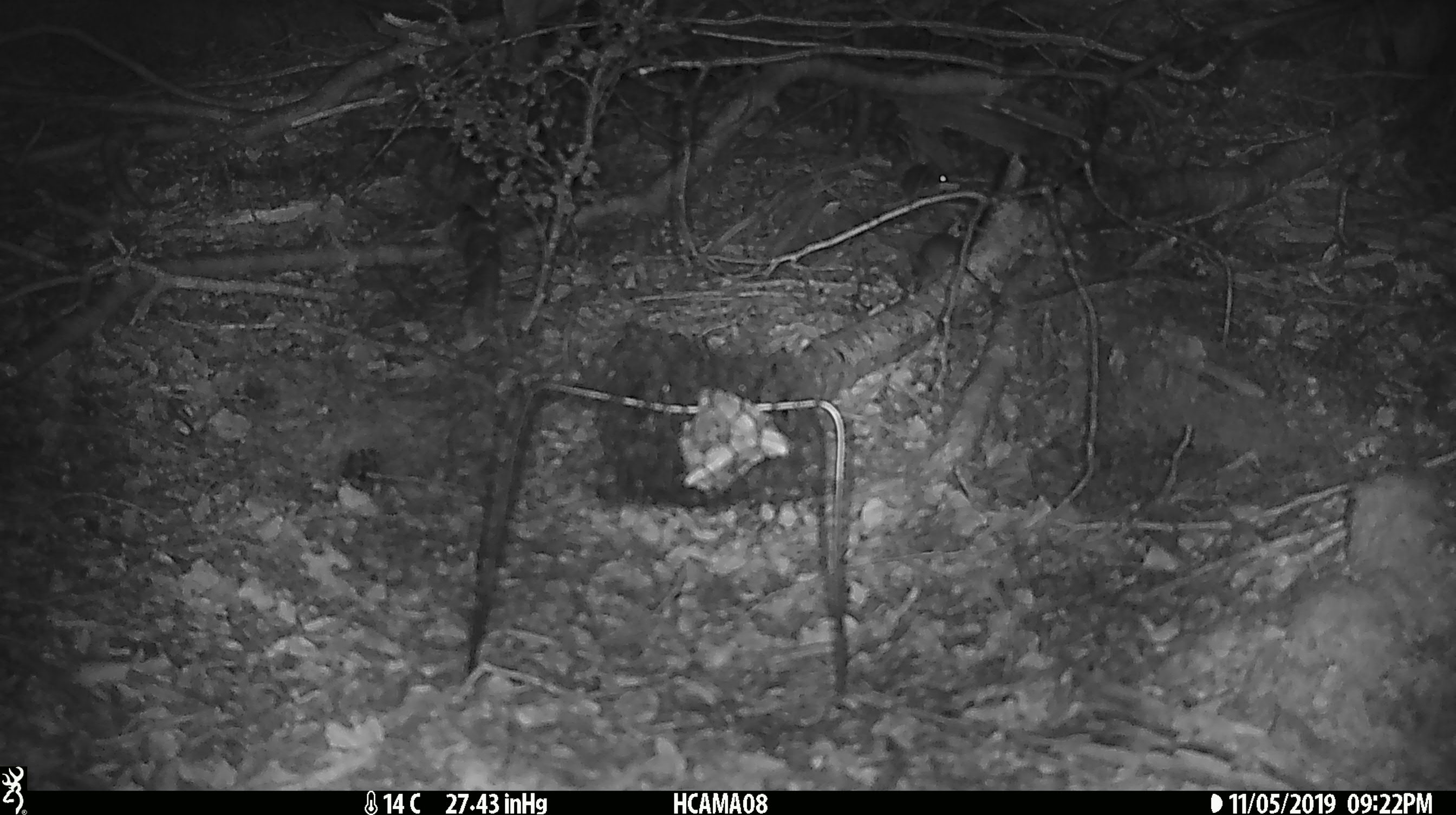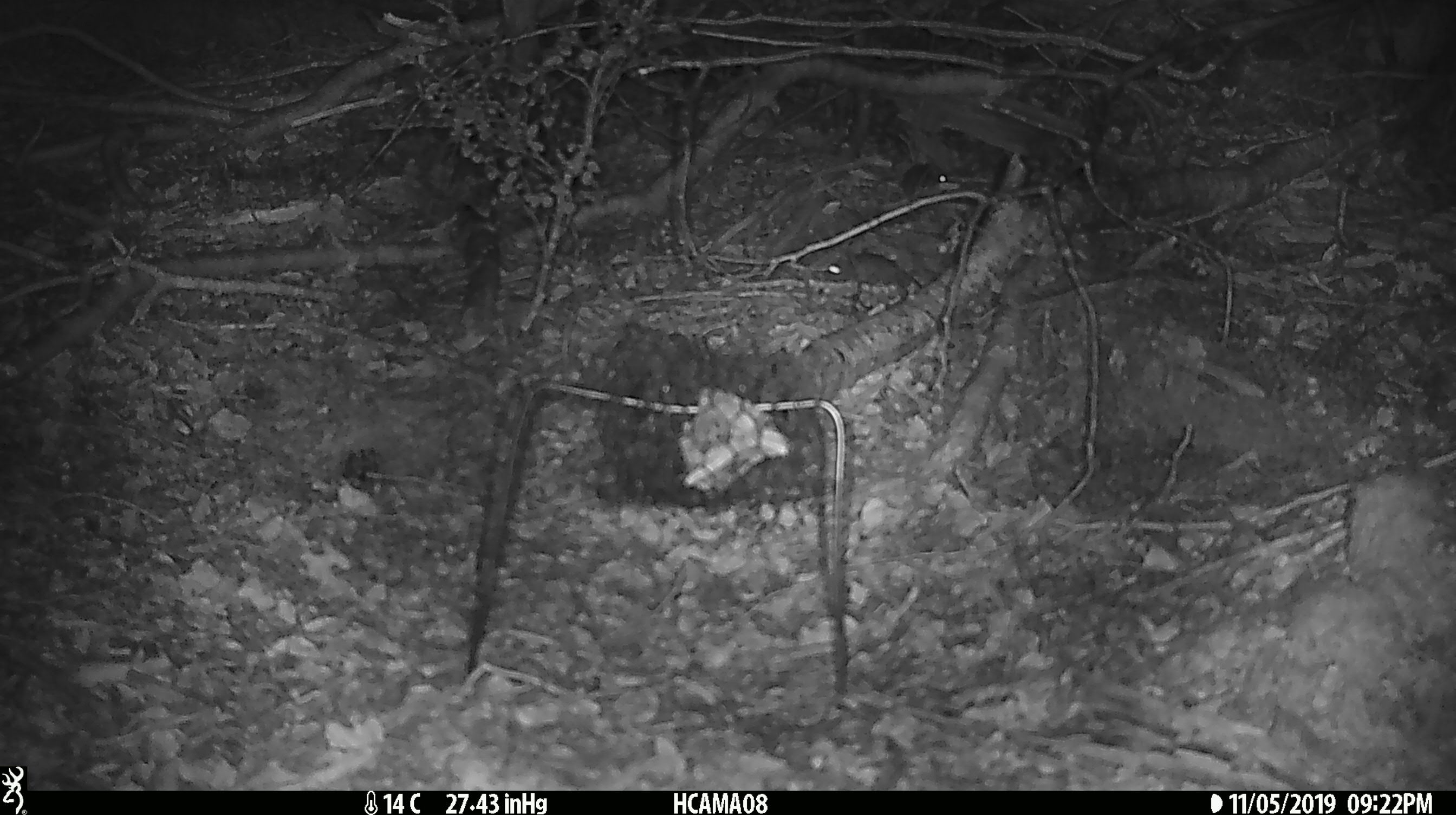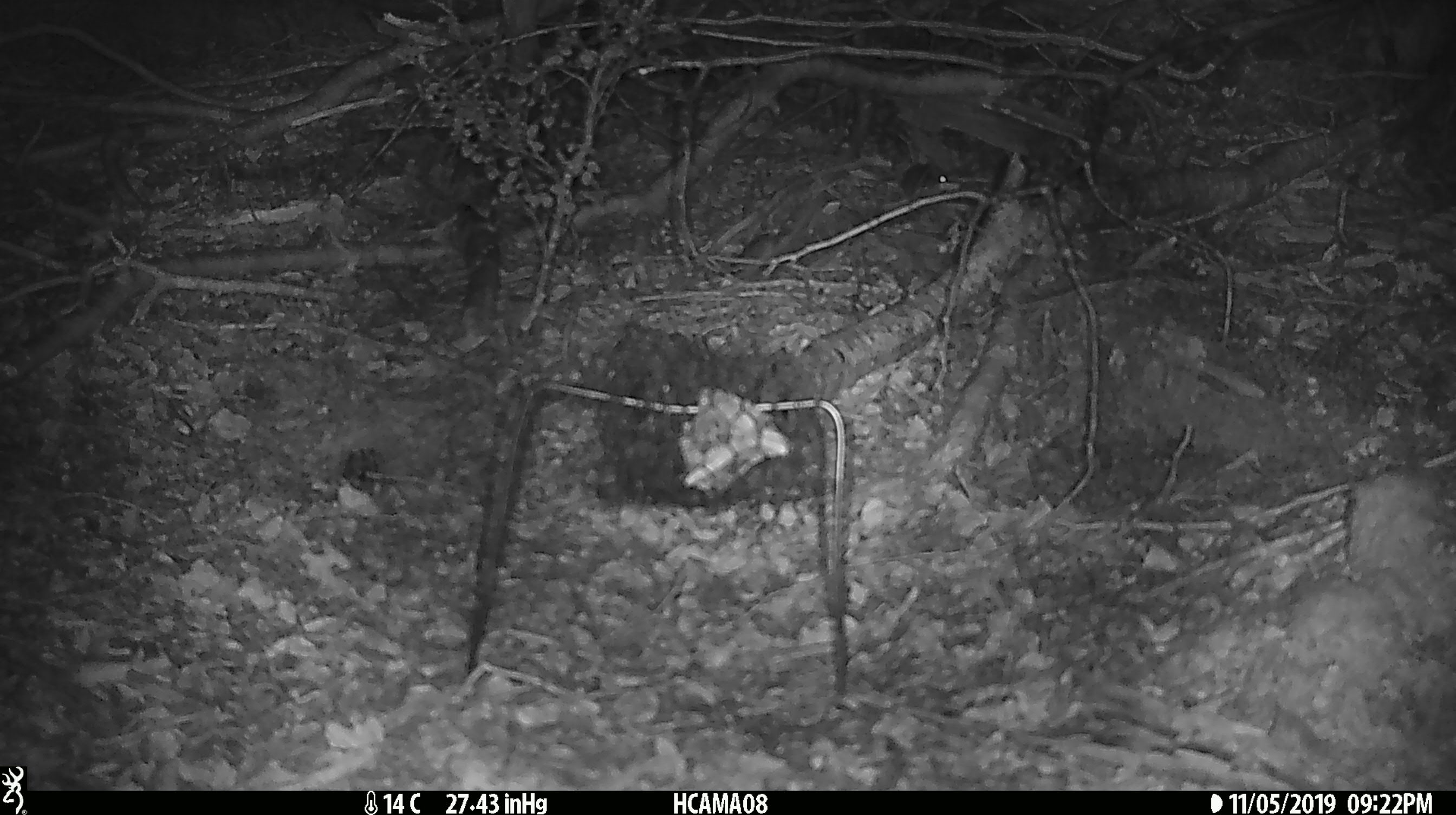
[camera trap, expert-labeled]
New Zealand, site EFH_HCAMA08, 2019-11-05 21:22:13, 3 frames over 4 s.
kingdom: Animalia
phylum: Chordata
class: Mammalia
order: Rodentia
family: Muridae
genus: Mus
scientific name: Mus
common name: mouse